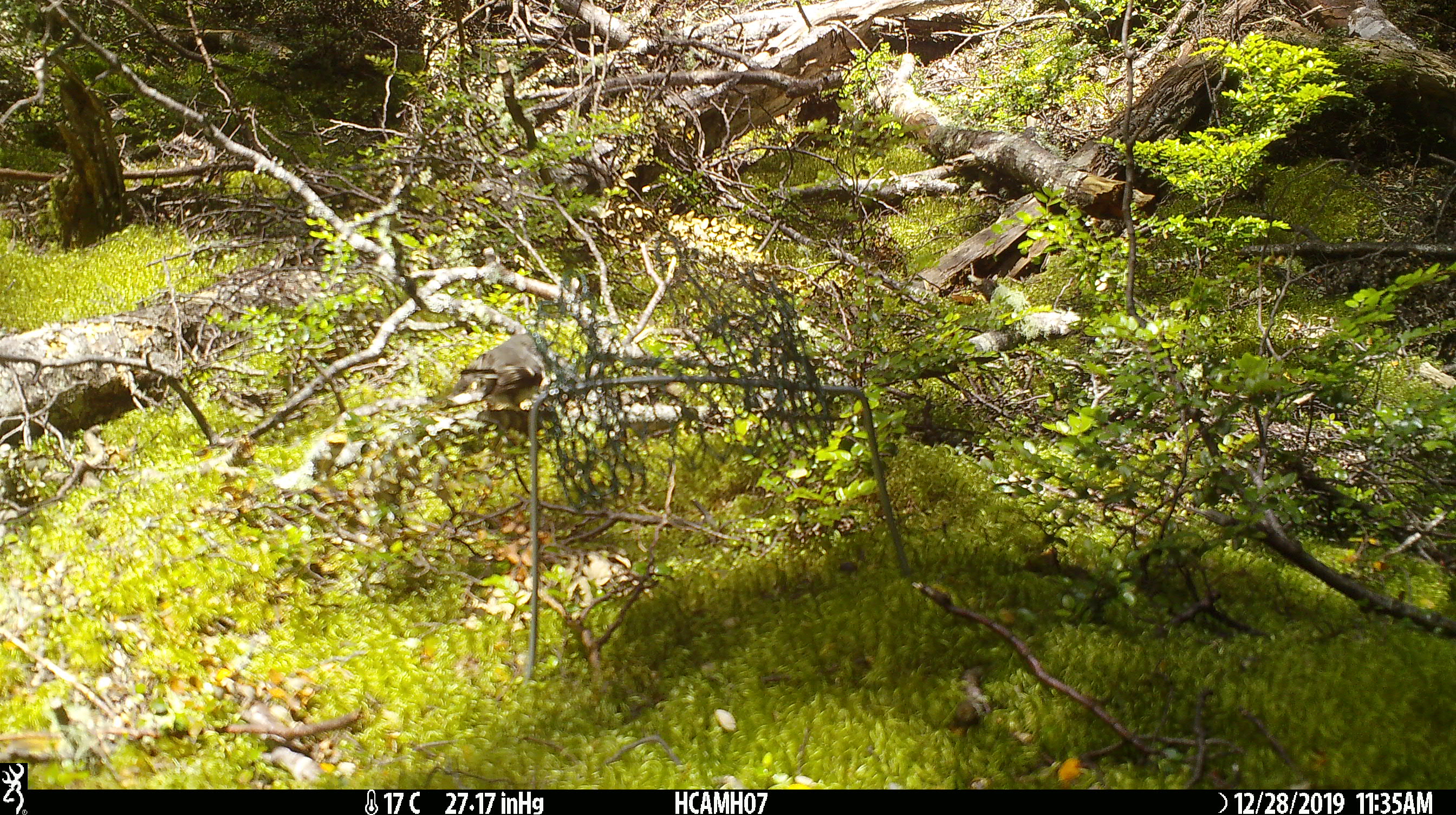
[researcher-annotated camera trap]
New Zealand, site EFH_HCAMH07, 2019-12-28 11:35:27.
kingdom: Animalia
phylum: Chordata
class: Aves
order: Passeriformes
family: Petroicidae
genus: Petroica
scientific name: Petroica macrocephala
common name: tomtit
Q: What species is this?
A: Tomtit (Petroica macrocephala).